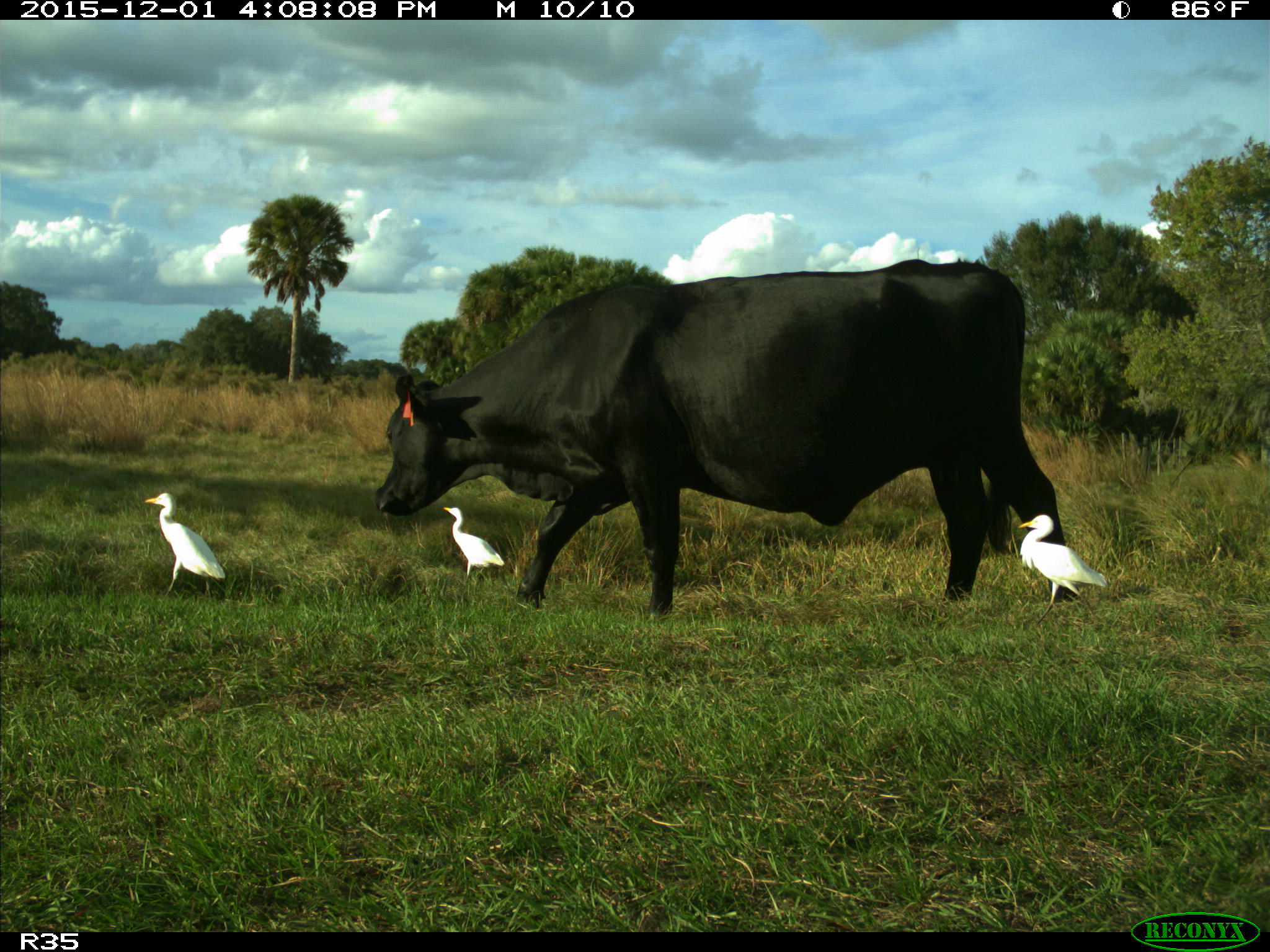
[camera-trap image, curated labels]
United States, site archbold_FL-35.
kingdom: Animalia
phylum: Chordata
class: Mammalia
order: Artiodactyla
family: Bovidae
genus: Bos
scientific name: Bos taurus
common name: domestic cow